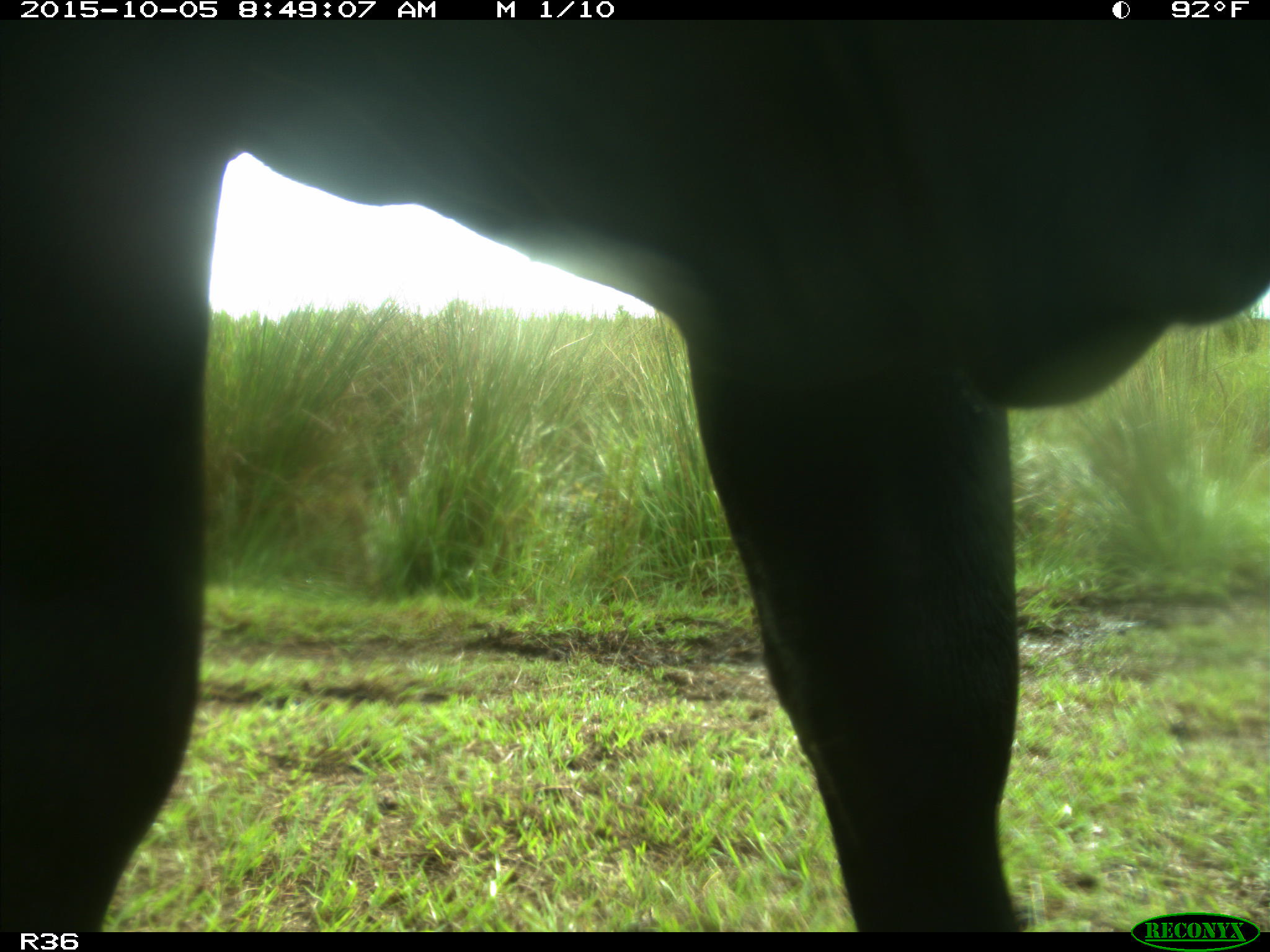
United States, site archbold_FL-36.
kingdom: Animalia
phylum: Chordata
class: Mammalia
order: Artiodactyla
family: Bovidae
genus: Bos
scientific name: Bos taurus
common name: domestic cow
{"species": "Bos taurus (domestic cow)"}